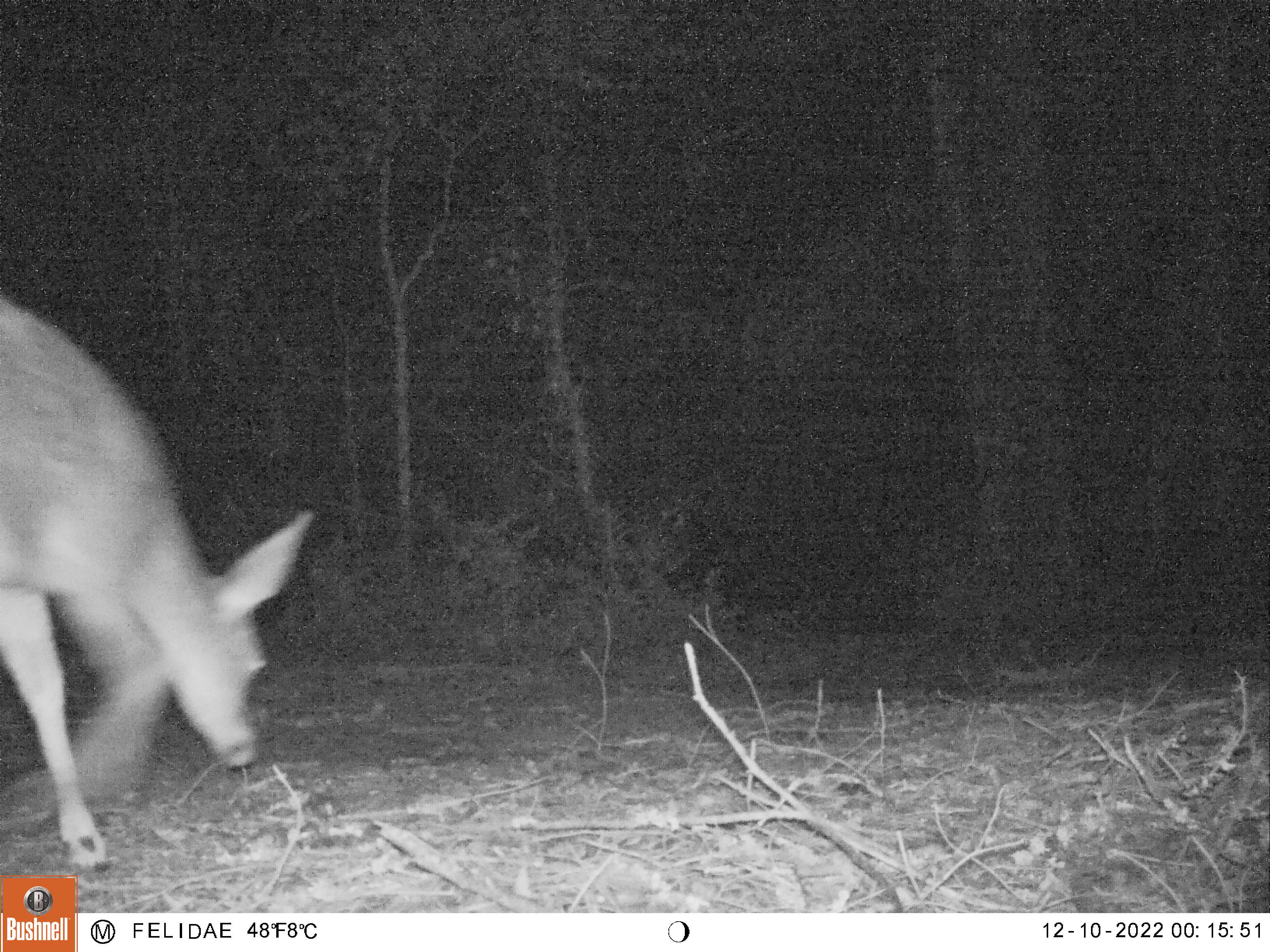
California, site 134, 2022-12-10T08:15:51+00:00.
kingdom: Animalia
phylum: Chordata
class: Mammalia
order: Artiodactyla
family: Cervidae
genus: Odocoileus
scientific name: Odocoileus hemionus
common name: mule deer